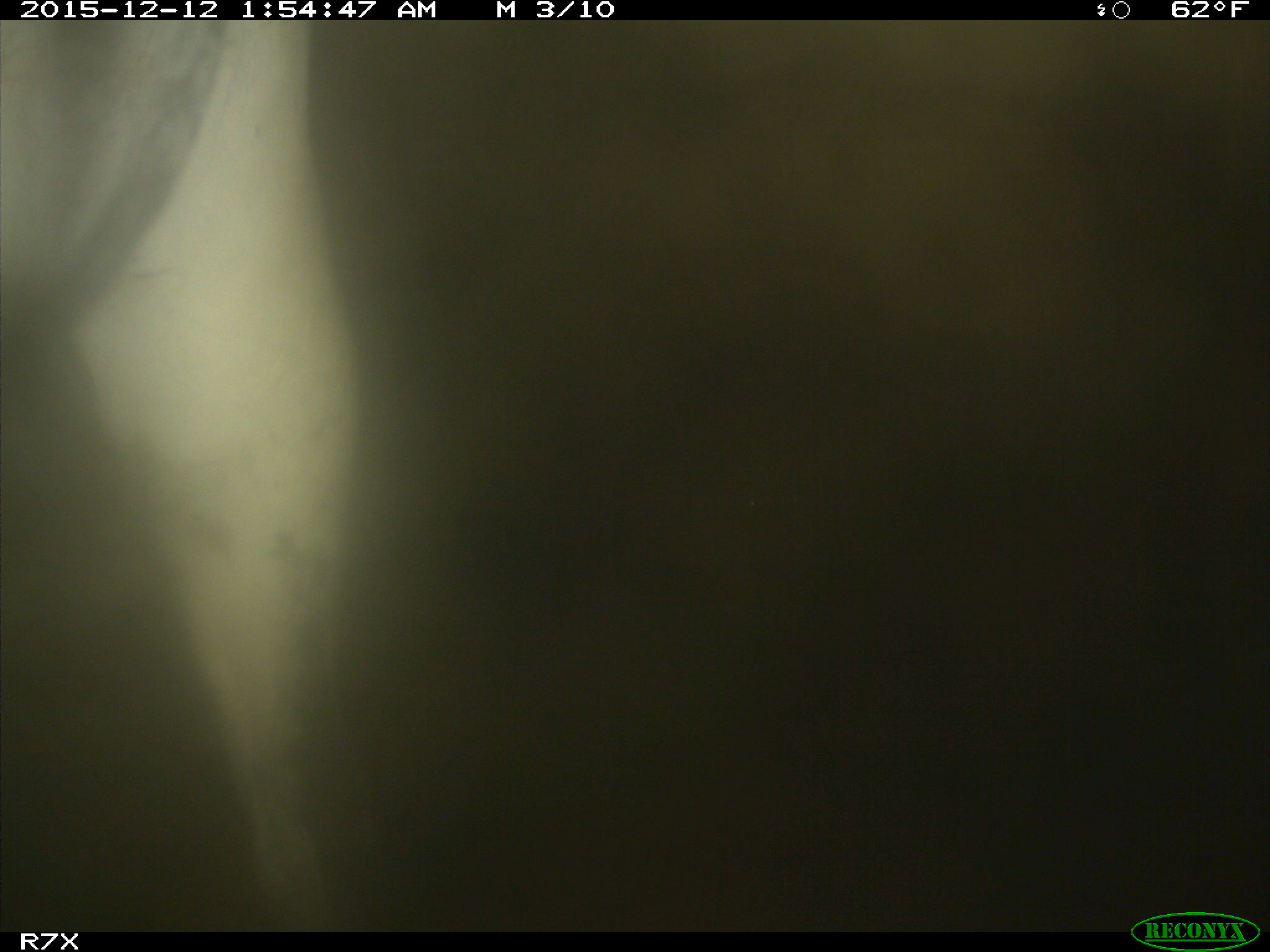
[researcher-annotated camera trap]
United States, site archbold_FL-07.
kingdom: Animalia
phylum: Chordata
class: Mammalia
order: Artiodactyla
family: Bovidae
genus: Bos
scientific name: Bos taurus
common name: domestic cow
Bos taurus (domestic cow).